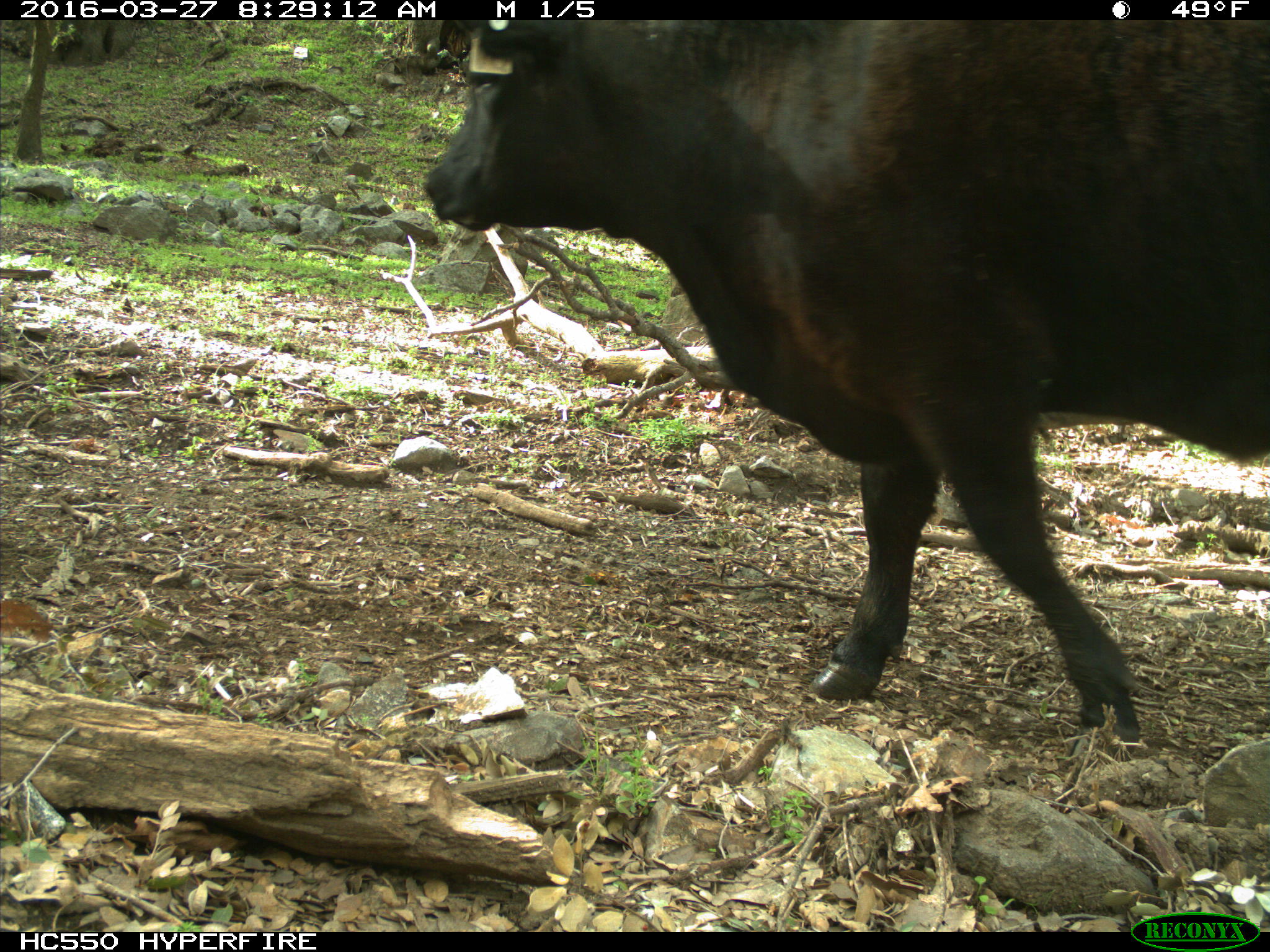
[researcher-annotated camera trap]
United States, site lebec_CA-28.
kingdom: Animalia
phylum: Chordata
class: Mammalia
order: Artiodactyla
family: Bovidae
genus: Bos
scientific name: Bos taurus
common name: domestic cow